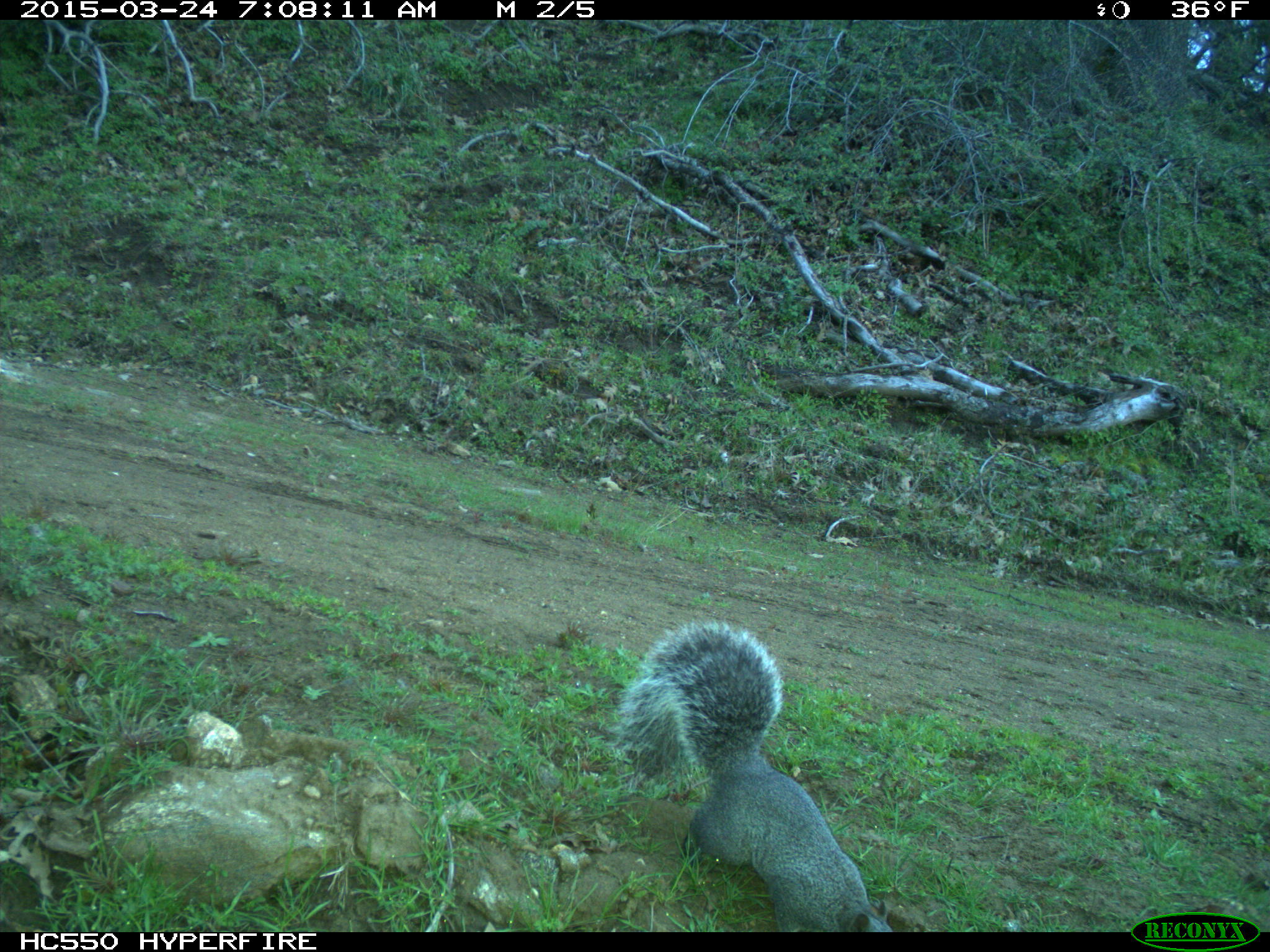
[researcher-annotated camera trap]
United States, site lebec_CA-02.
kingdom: Animalia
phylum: Chordata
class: Mammalia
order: Rodentia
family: Sciuridae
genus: Sciurus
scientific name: Sciurus carolinensis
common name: eastern gray squirrel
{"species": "Sciurus carolinensis (eastern gray squirrel)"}